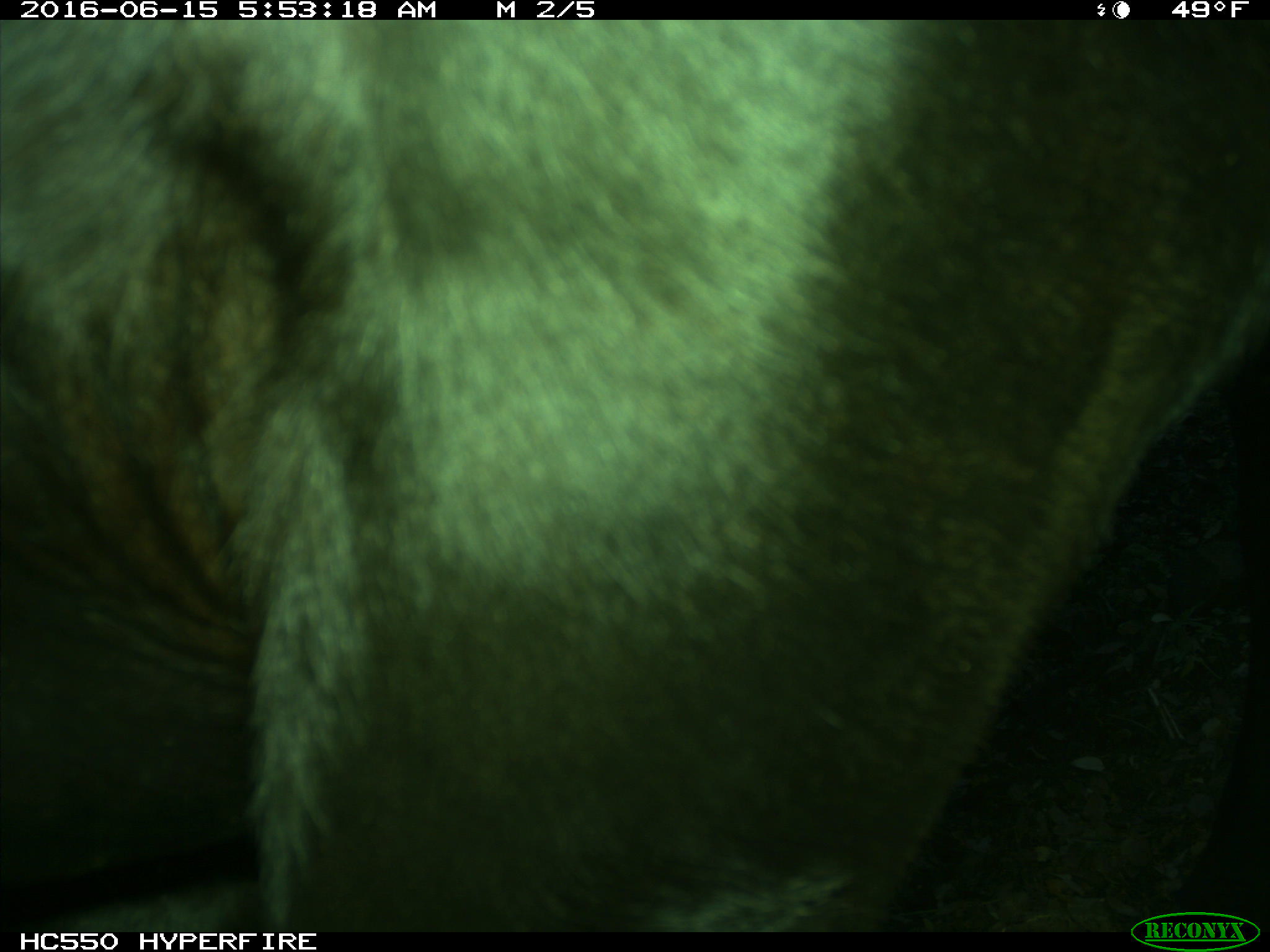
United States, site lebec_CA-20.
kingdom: Animalia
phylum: Chordata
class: Mammalia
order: Artiodactyla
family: Bovidae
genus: Bos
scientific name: Bos taurus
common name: domestic cow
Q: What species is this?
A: Bos taurus (domestic cow).